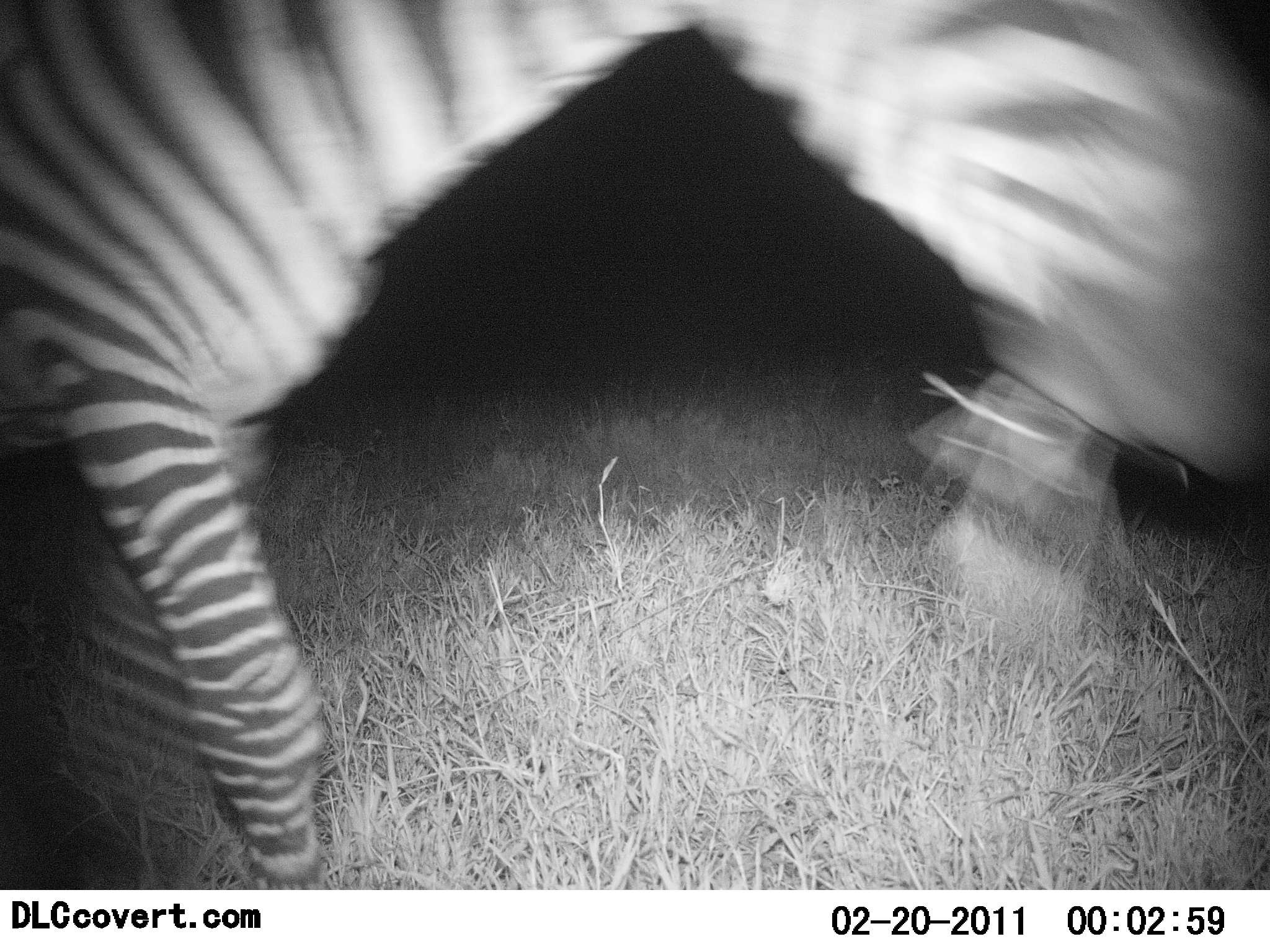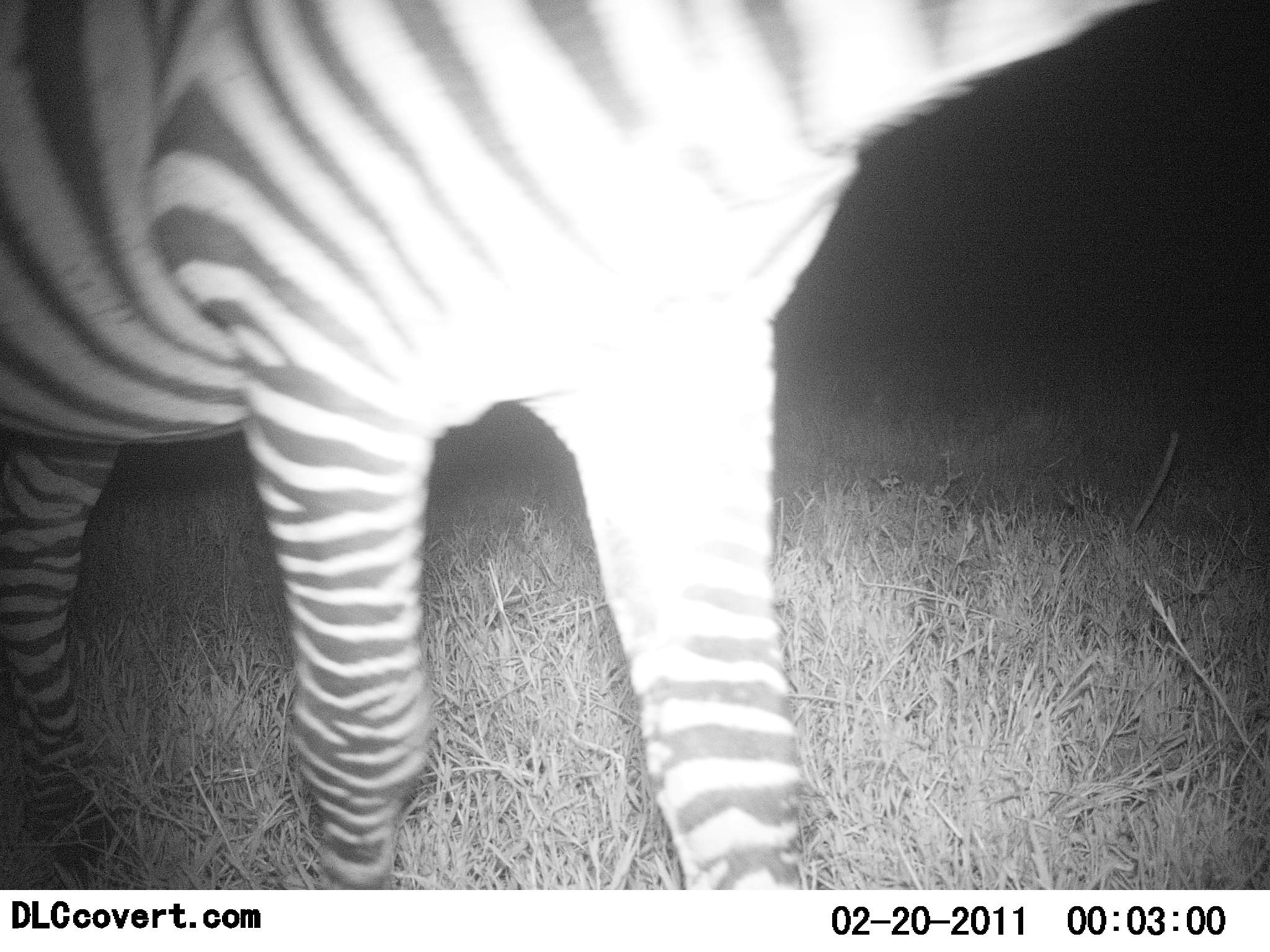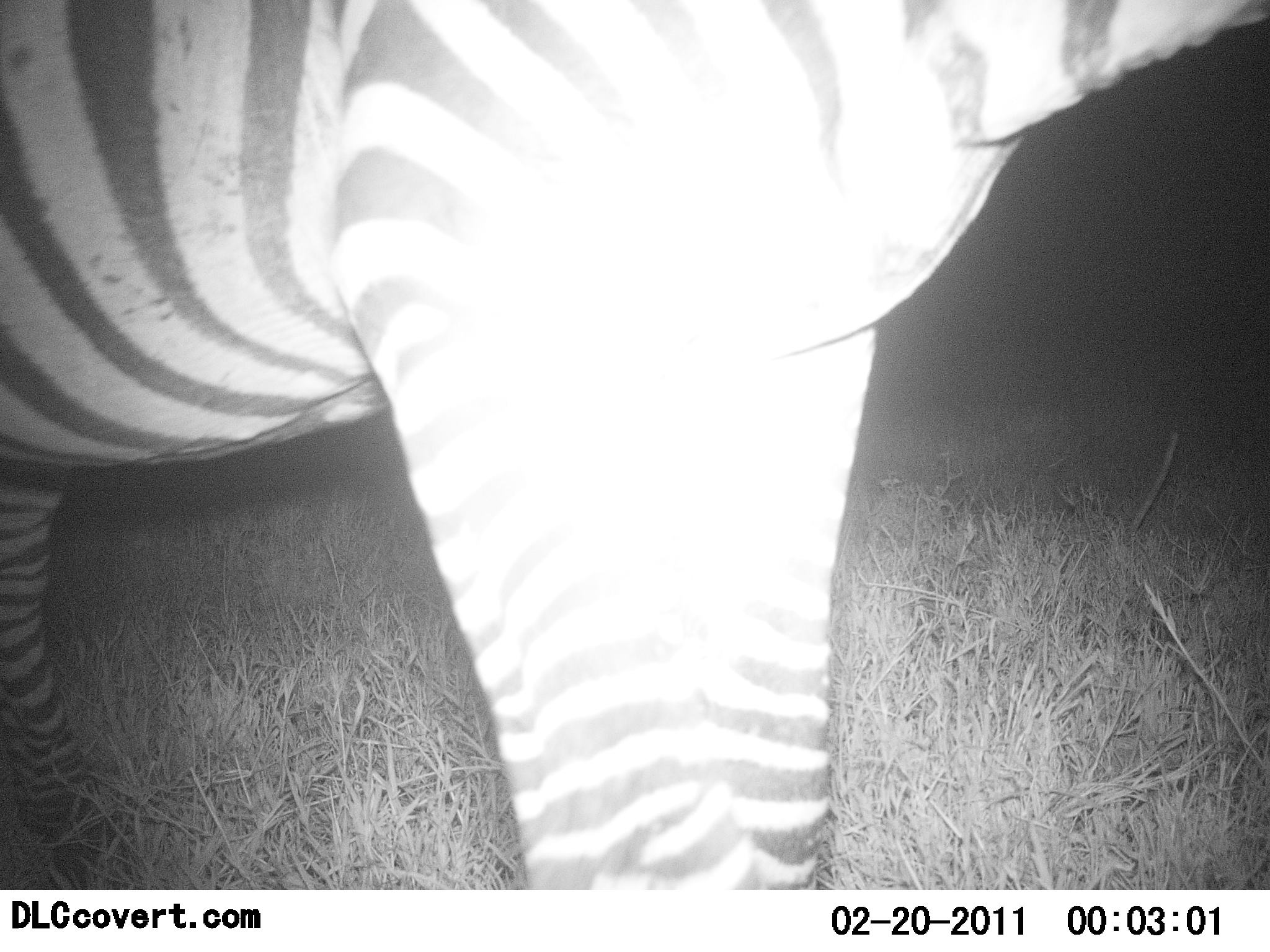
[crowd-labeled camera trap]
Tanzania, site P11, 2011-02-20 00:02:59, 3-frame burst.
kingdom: Animalia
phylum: Chordata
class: Mammalia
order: Perissodactyla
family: Equidae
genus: Equus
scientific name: Equus quagga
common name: plains zebra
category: zebra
Zebra (plains zebra) (Equus quagga), count 1. Behavior (volunteer vote fractions): standing 20%, resting 0%, moving 70%, interacting 10%. Young present (vote fraction): 0%. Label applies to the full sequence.